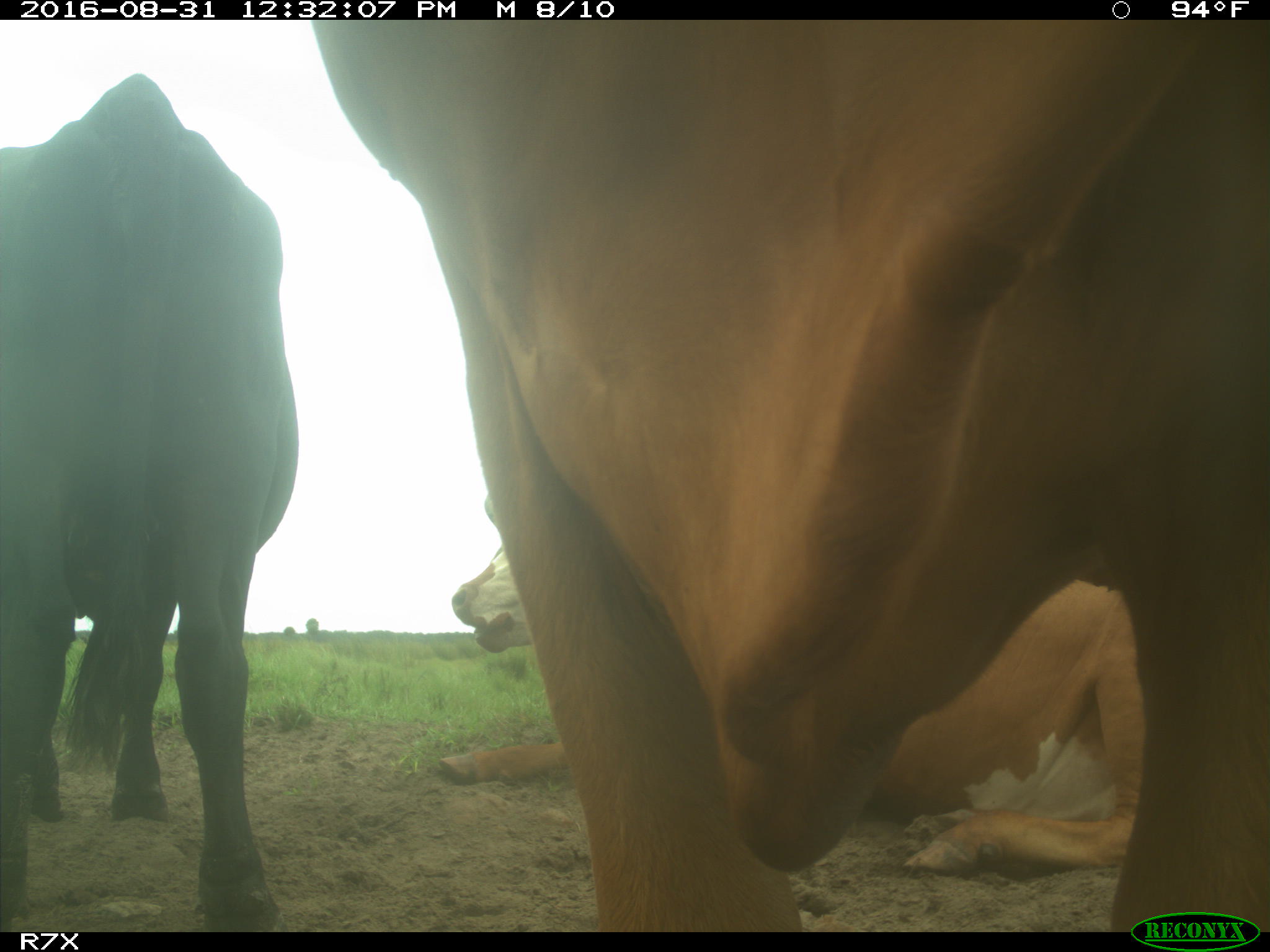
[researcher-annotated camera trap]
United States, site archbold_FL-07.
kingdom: Animalia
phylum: Chordata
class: Mammalia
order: Artiodactyla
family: Bovidae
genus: Bos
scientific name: Bos taurus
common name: domestic cow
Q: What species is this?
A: Bos taurus (domestic cow).